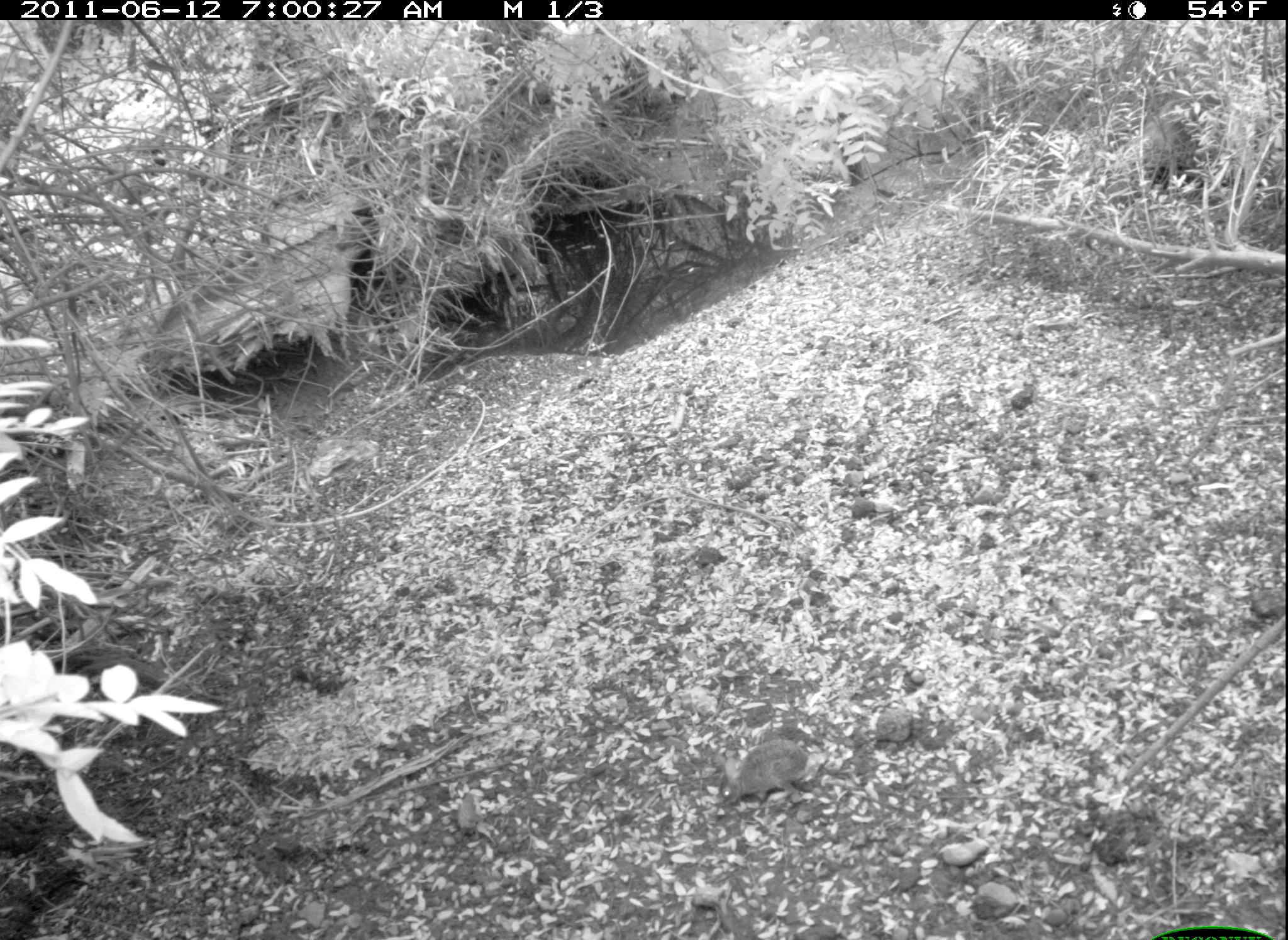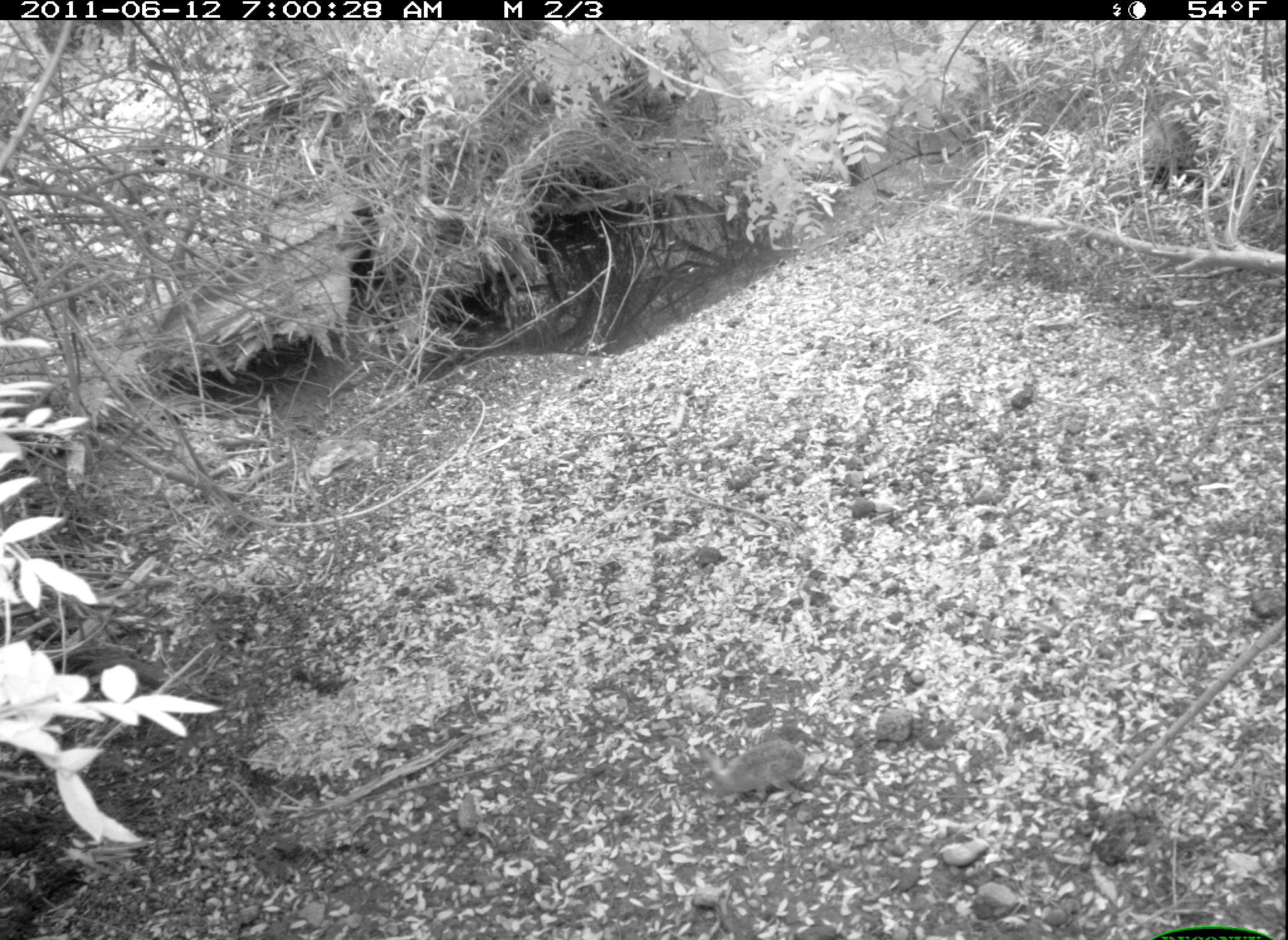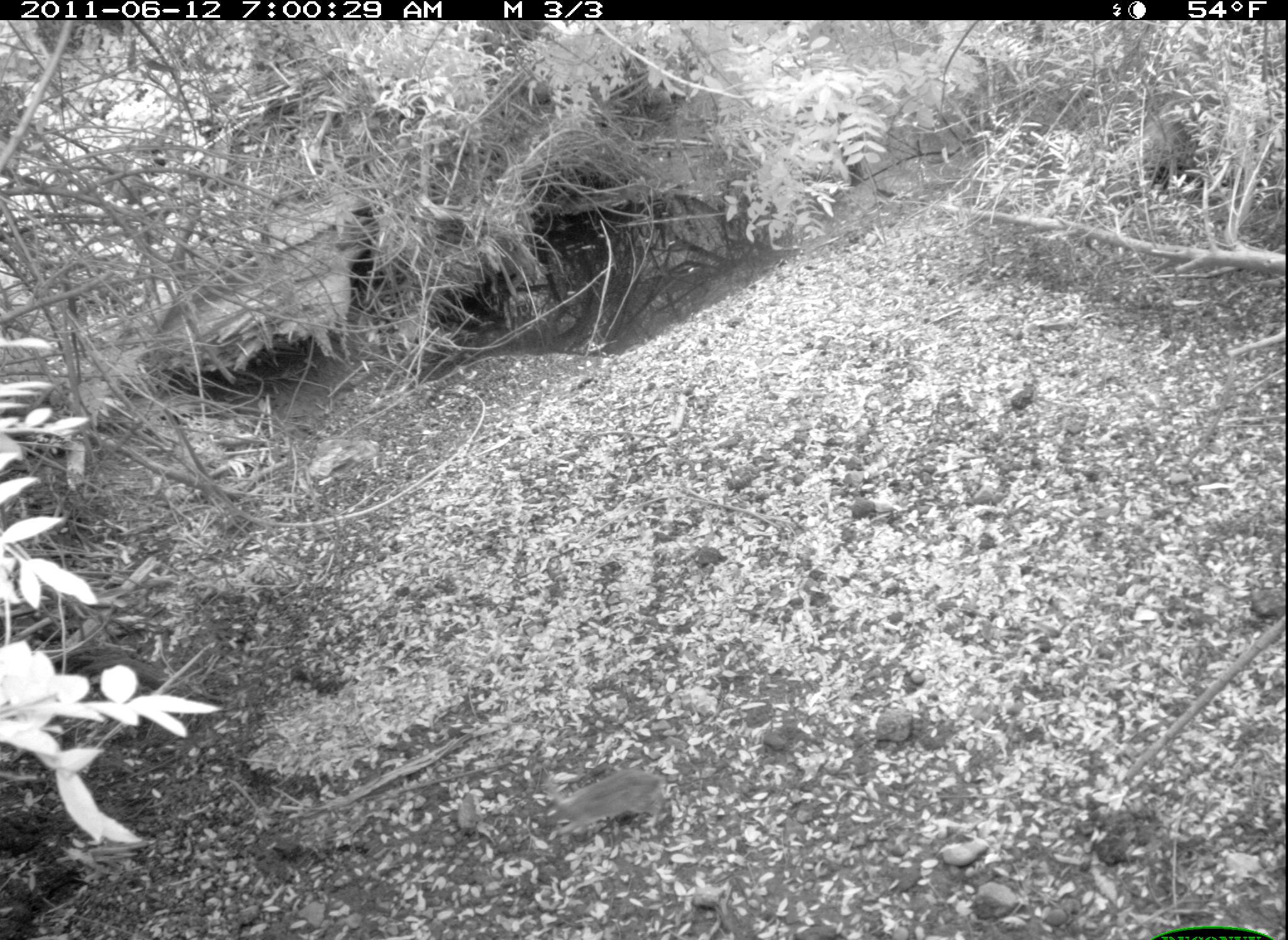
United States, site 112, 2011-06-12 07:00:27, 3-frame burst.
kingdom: Animalia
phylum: Chordata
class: Mammalia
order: Lagomorpha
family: Leporidae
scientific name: Leporidae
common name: rabbits and hares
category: rabbit